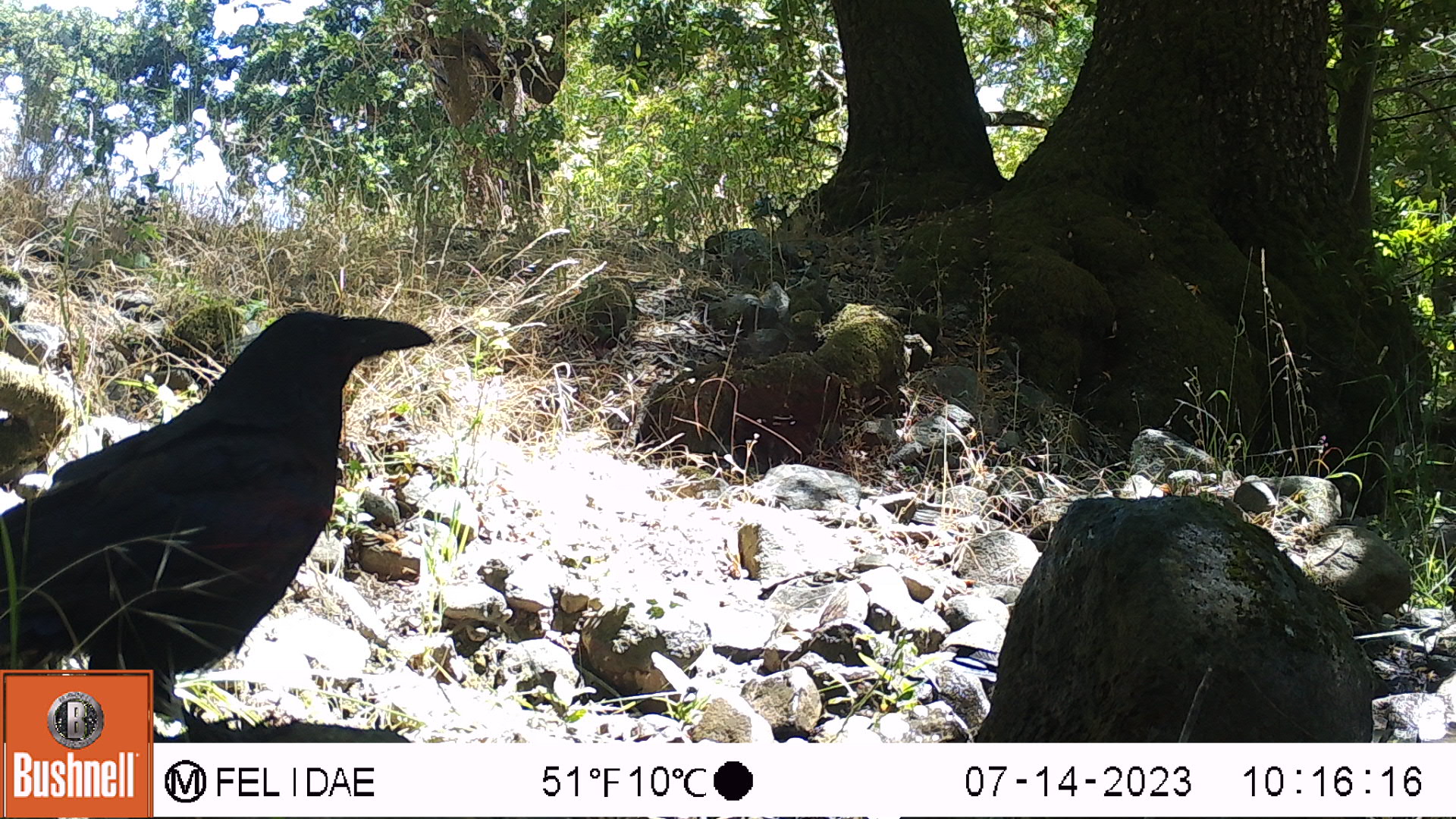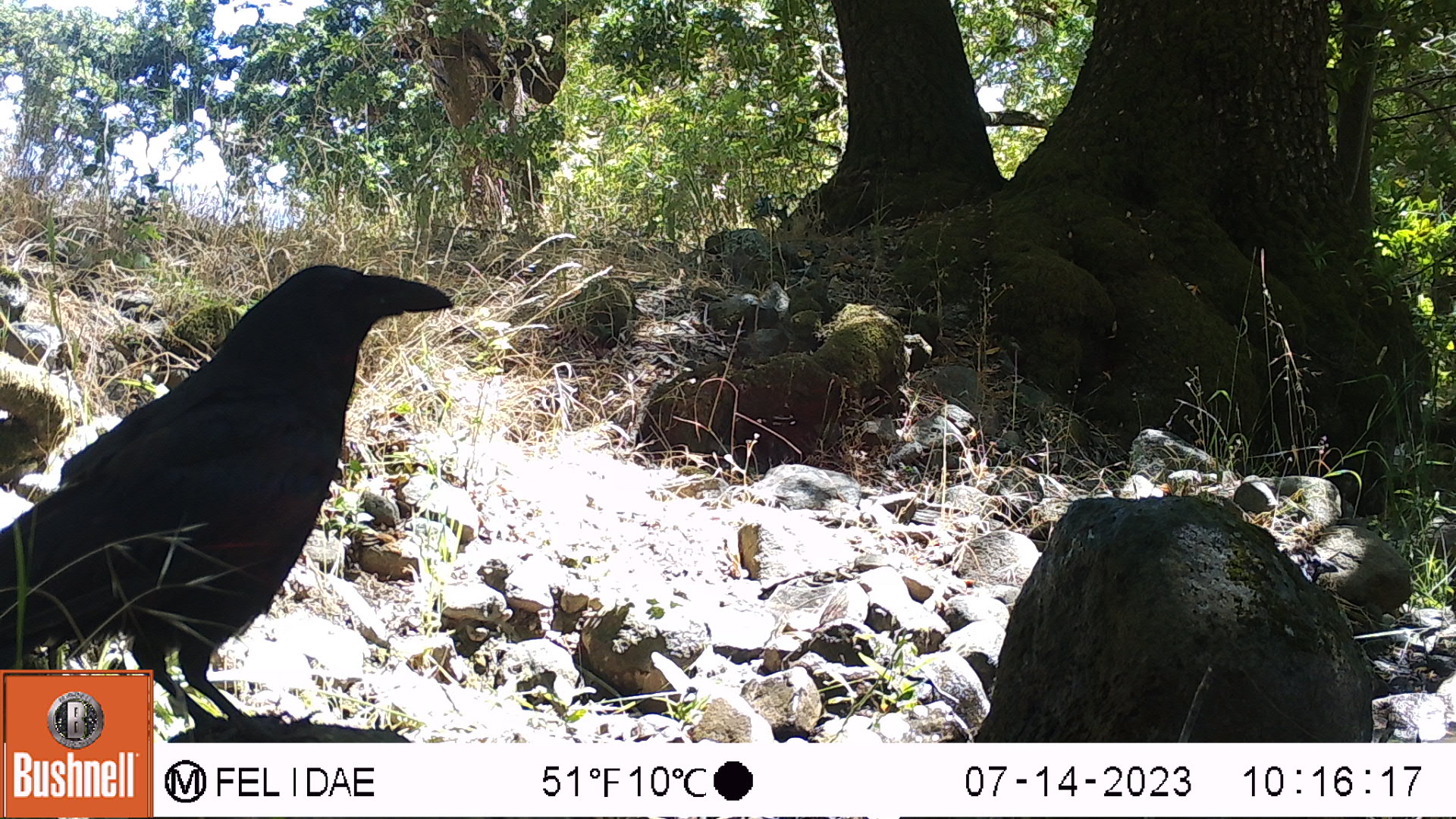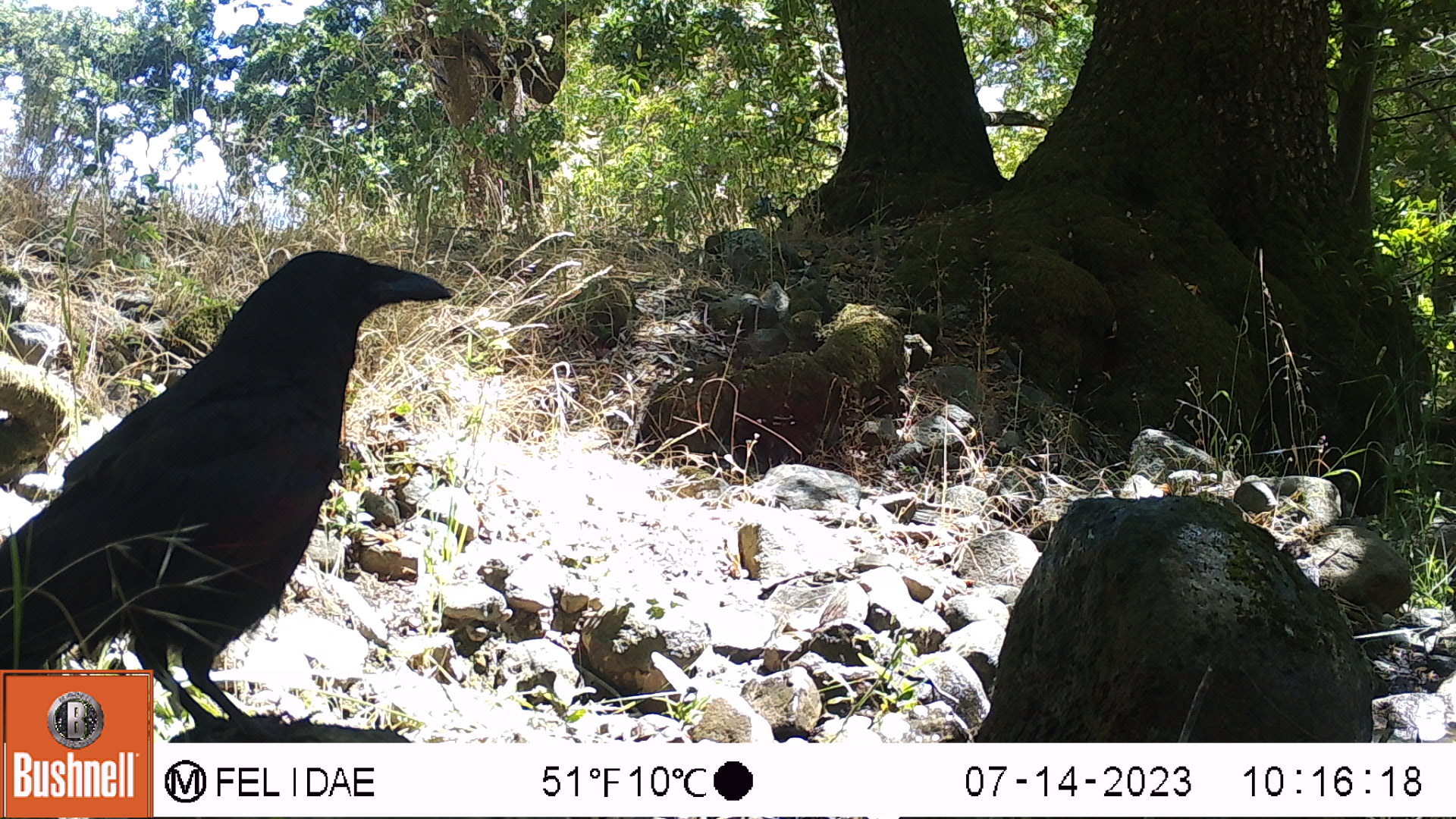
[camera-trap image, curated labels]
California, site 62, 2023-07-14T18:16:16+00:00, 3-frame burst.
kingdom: Animalia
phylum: Chordata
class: Aves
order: Passeriformes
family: Corvidae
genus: Corvus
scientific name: Corvus brachyrhynchos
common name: american crow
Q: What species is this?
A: American crow (Corvus brachyrhynchos).